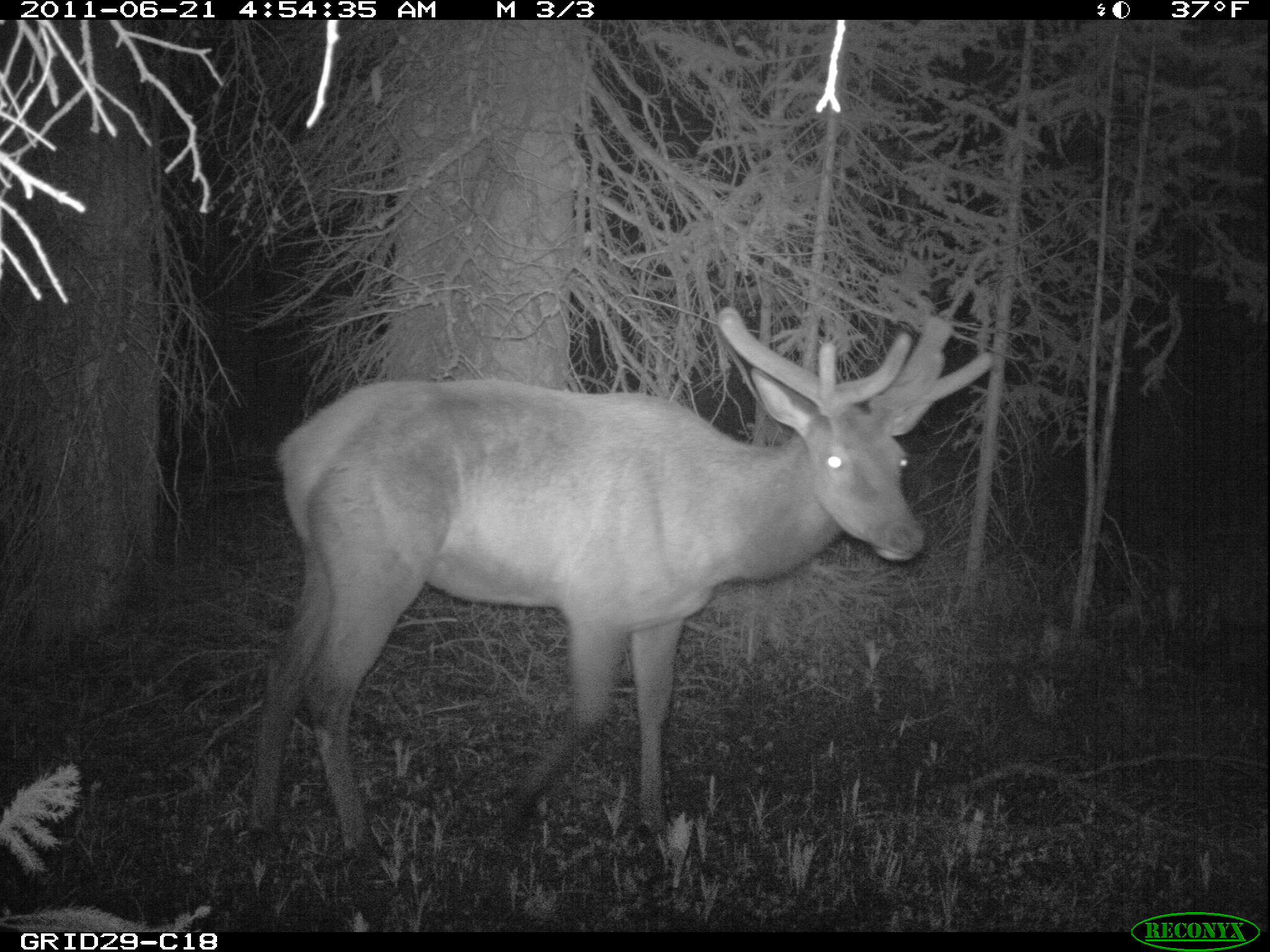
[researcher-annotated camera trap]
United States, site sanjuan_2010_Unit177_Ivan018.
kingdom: Animalia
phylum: Chordata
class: Mammalia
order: Artiodactyla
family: Cervidae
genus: Cervus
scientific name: Cervus elaphus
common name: red deer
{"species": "Cervus elaphus (red deer)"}